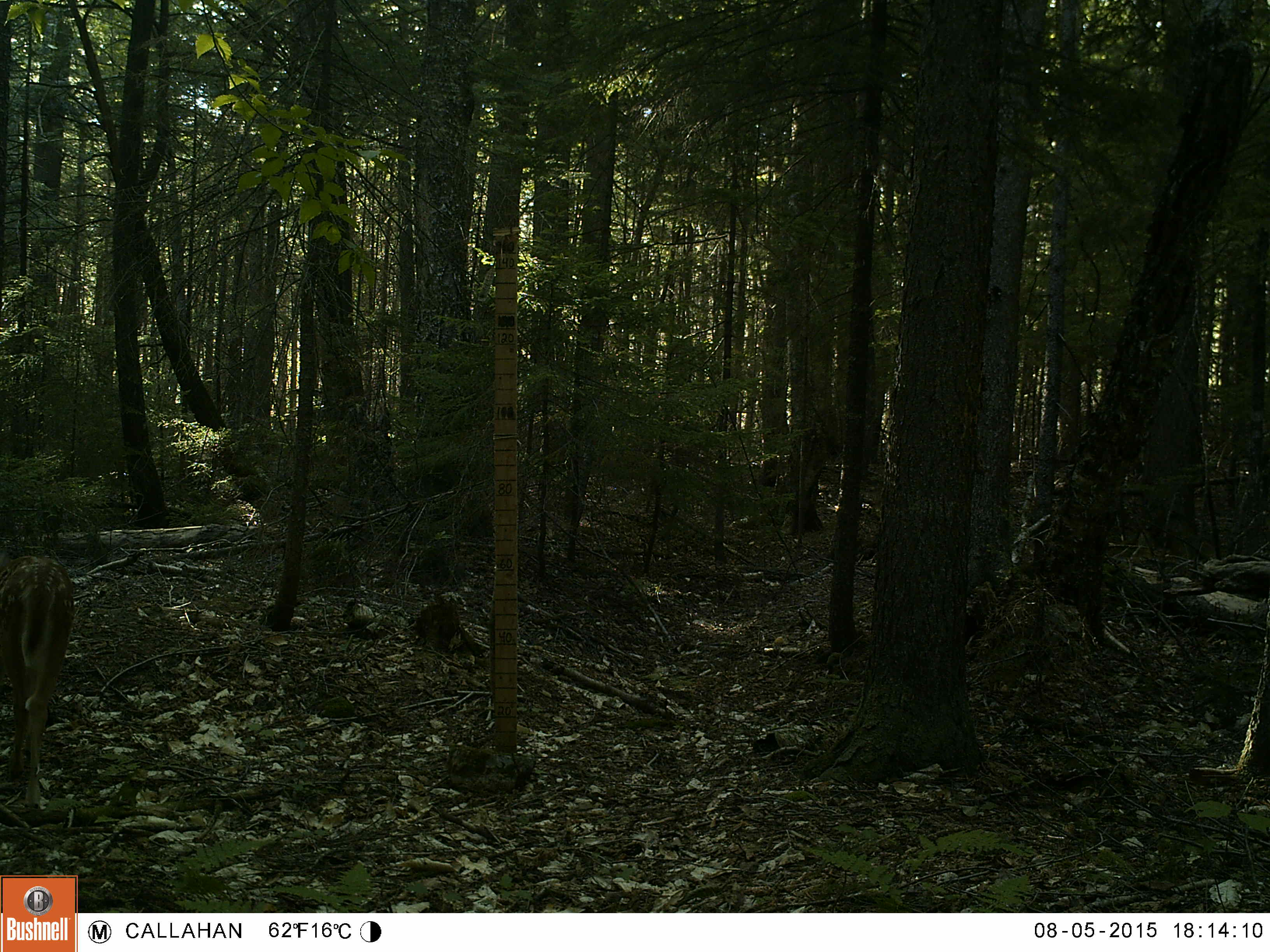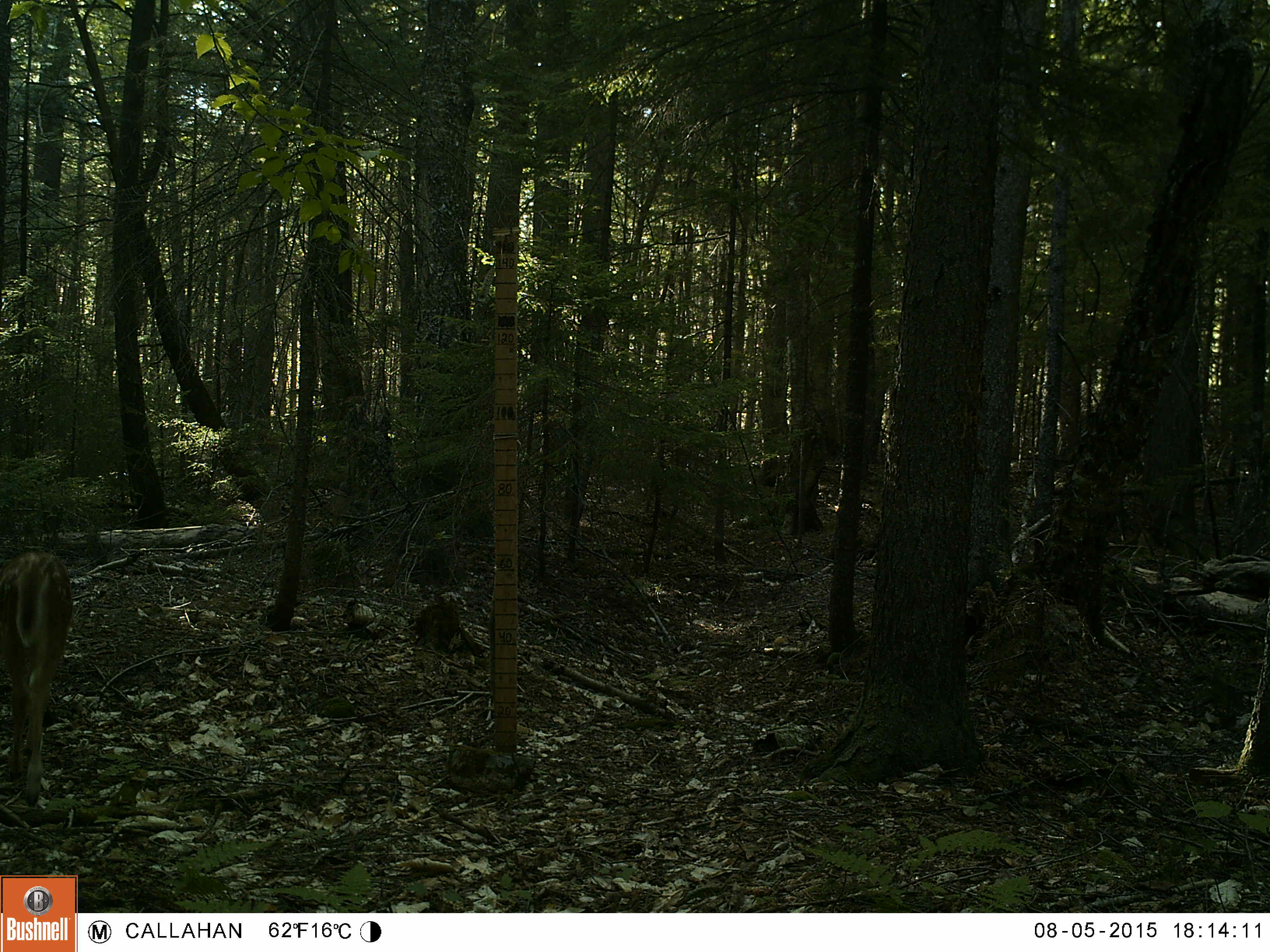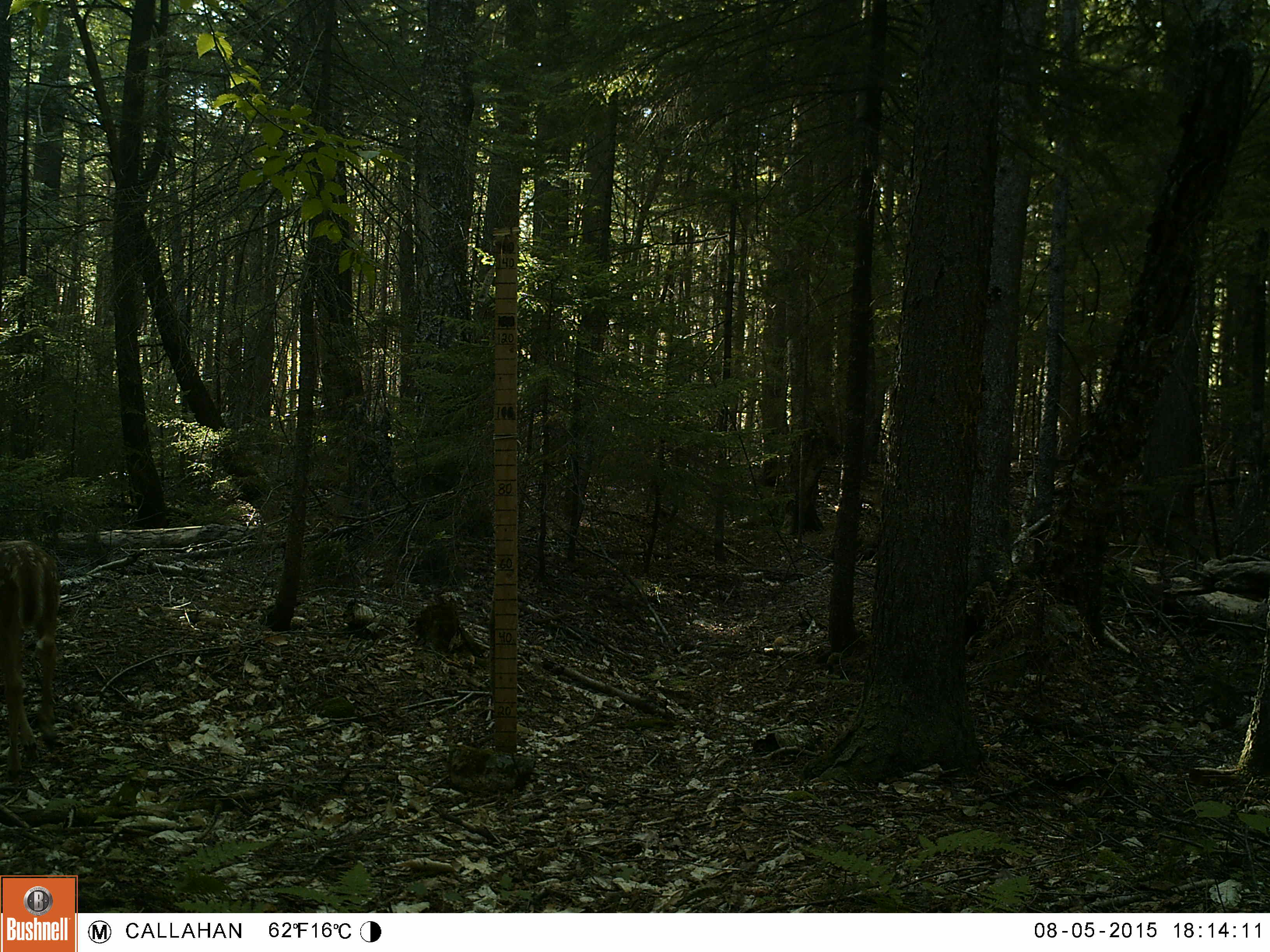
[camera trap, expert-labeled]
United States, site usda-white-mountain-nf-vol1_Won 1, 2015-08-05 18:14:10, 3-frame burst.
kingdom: Animalia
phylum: Chordata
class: Mammalia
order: Artiodactyla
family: Cervidae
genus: Odocoileus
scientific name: Odocoileus virginianus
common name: white-tailed deer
White-tailed deer (Odocoileus virginianus).